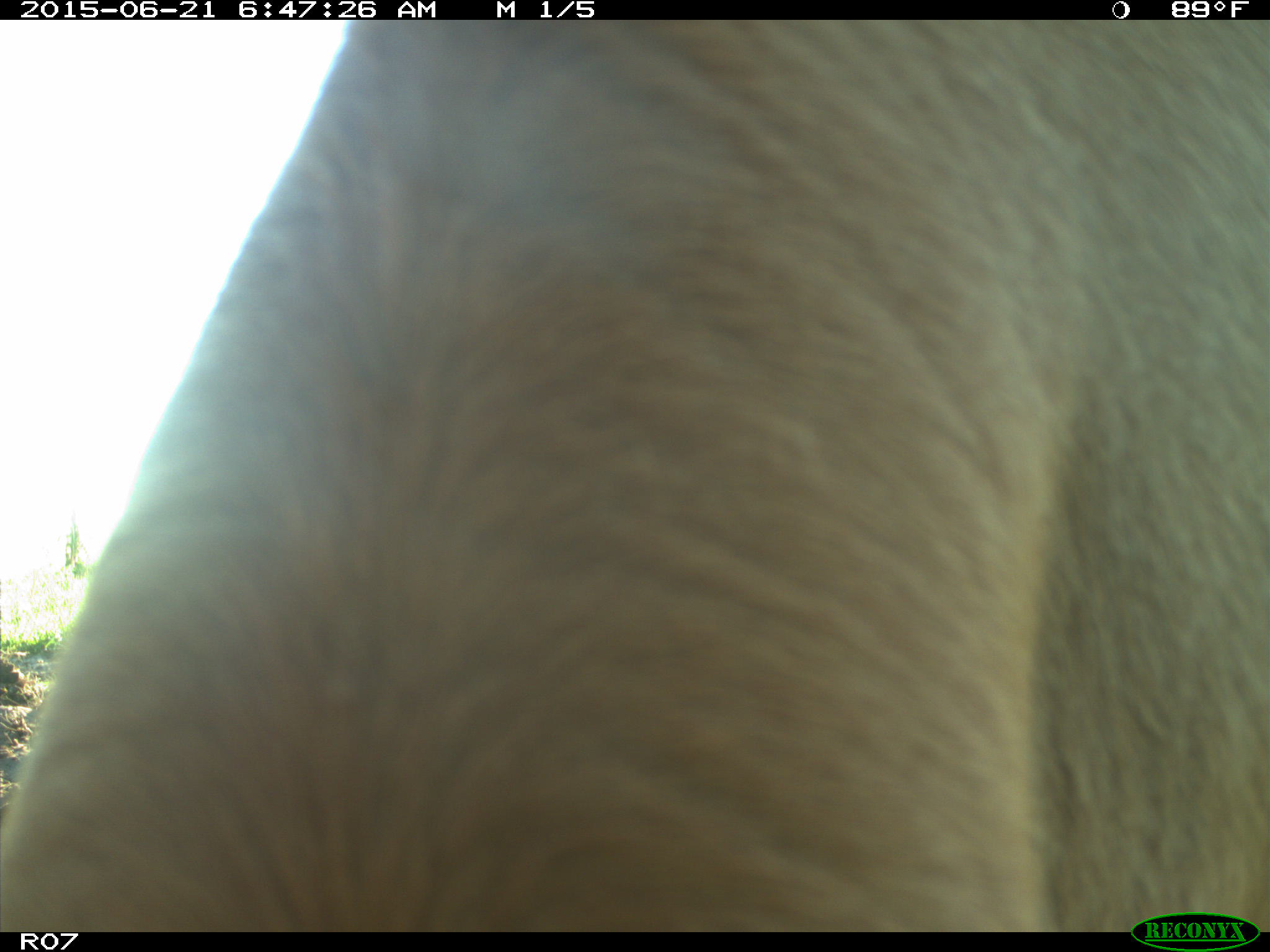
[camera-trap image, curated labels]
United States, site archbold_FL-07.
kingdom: Animalia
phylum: Chordata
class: Mammalia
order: Artiodactyla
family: Bovidae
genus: Bos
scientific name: Bos taurus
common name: domestic cow